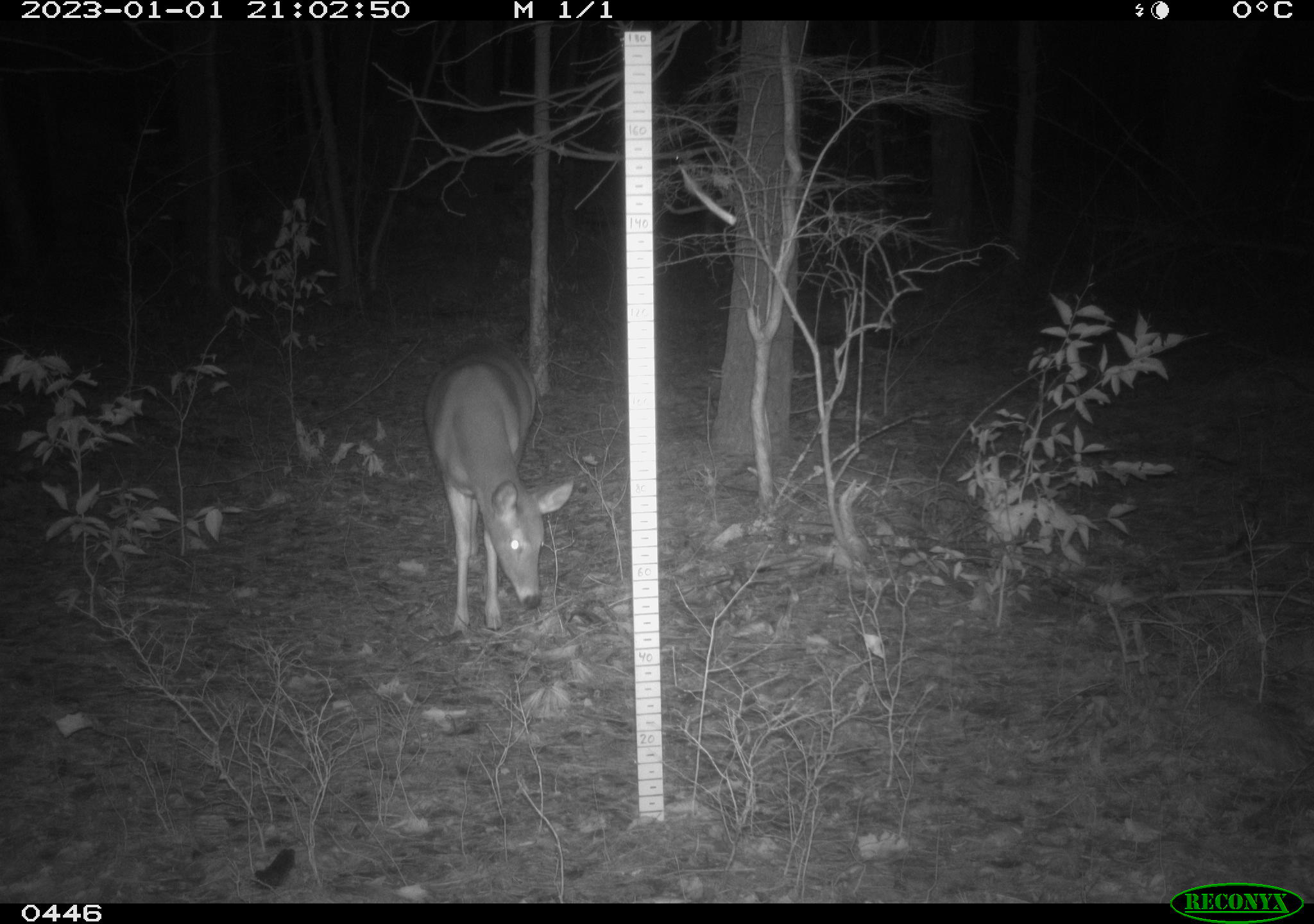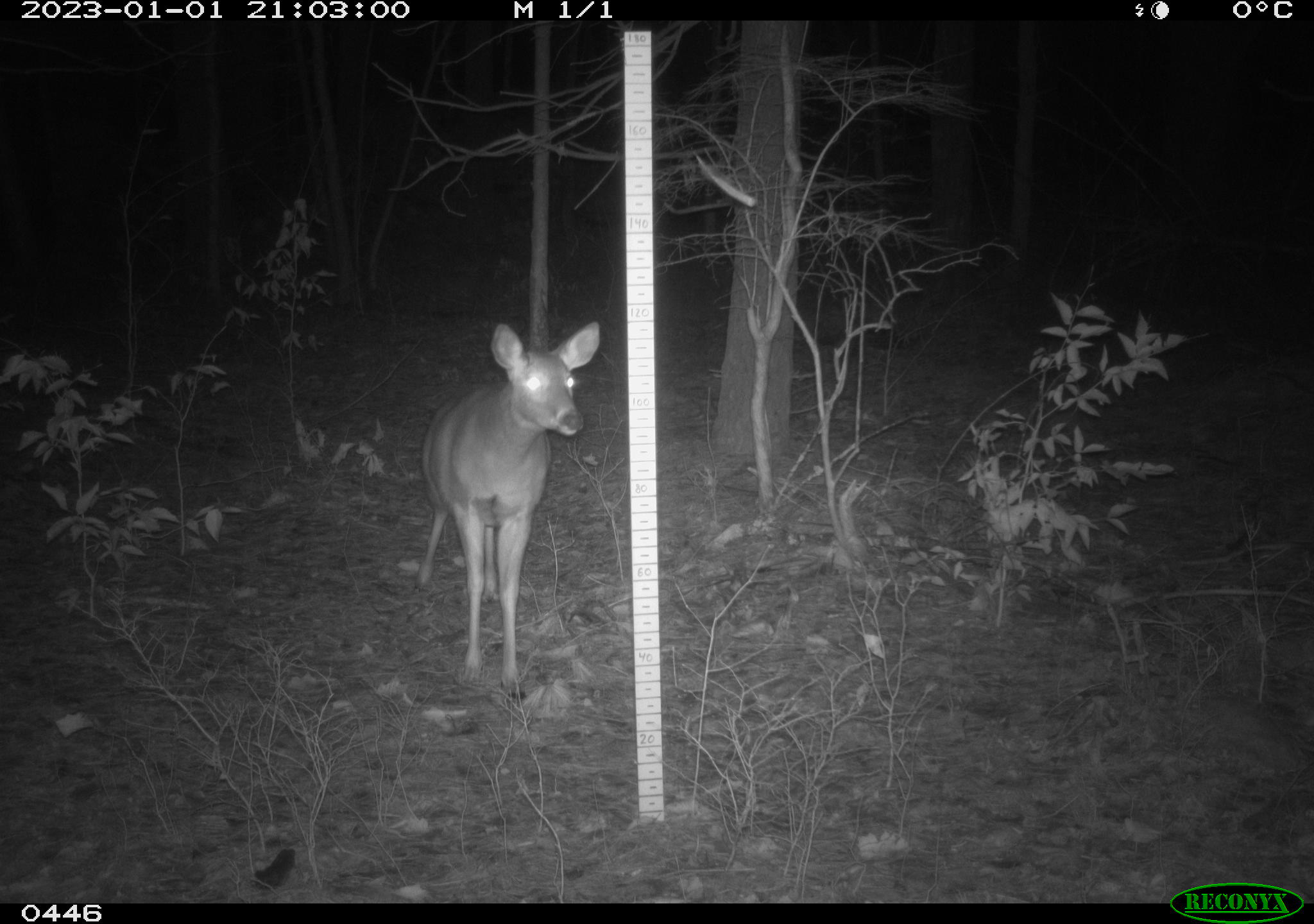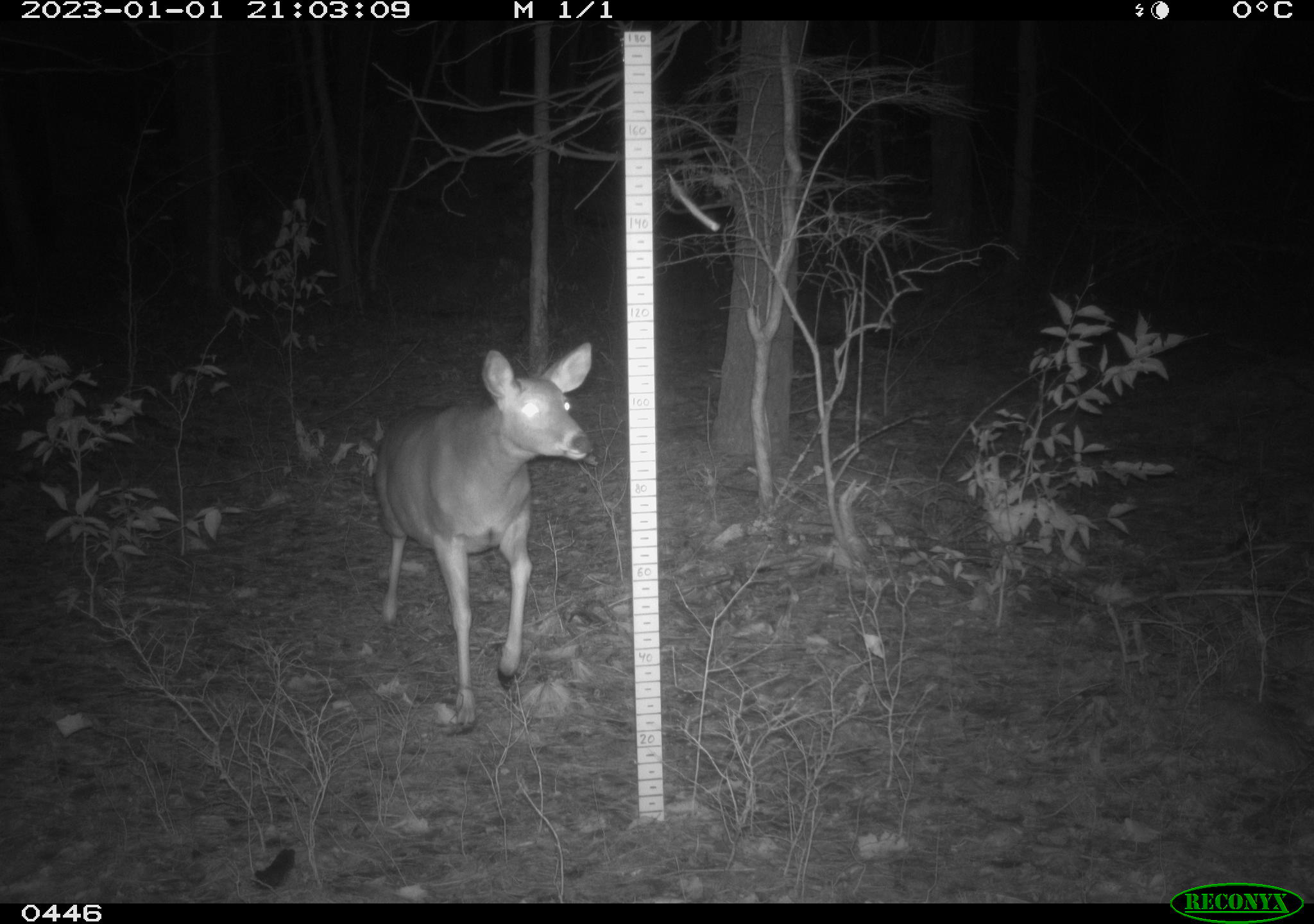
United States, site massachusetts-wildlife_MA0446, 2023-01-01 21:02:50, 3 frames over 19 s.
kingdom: Animalia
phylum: Chordata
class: Mammalia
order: Artiodactyla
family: Cervidae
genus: Odocoileus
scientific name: Odocoileus virginianus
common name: white-tailed deer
White-tailed deer (Odocoileus virginianus).